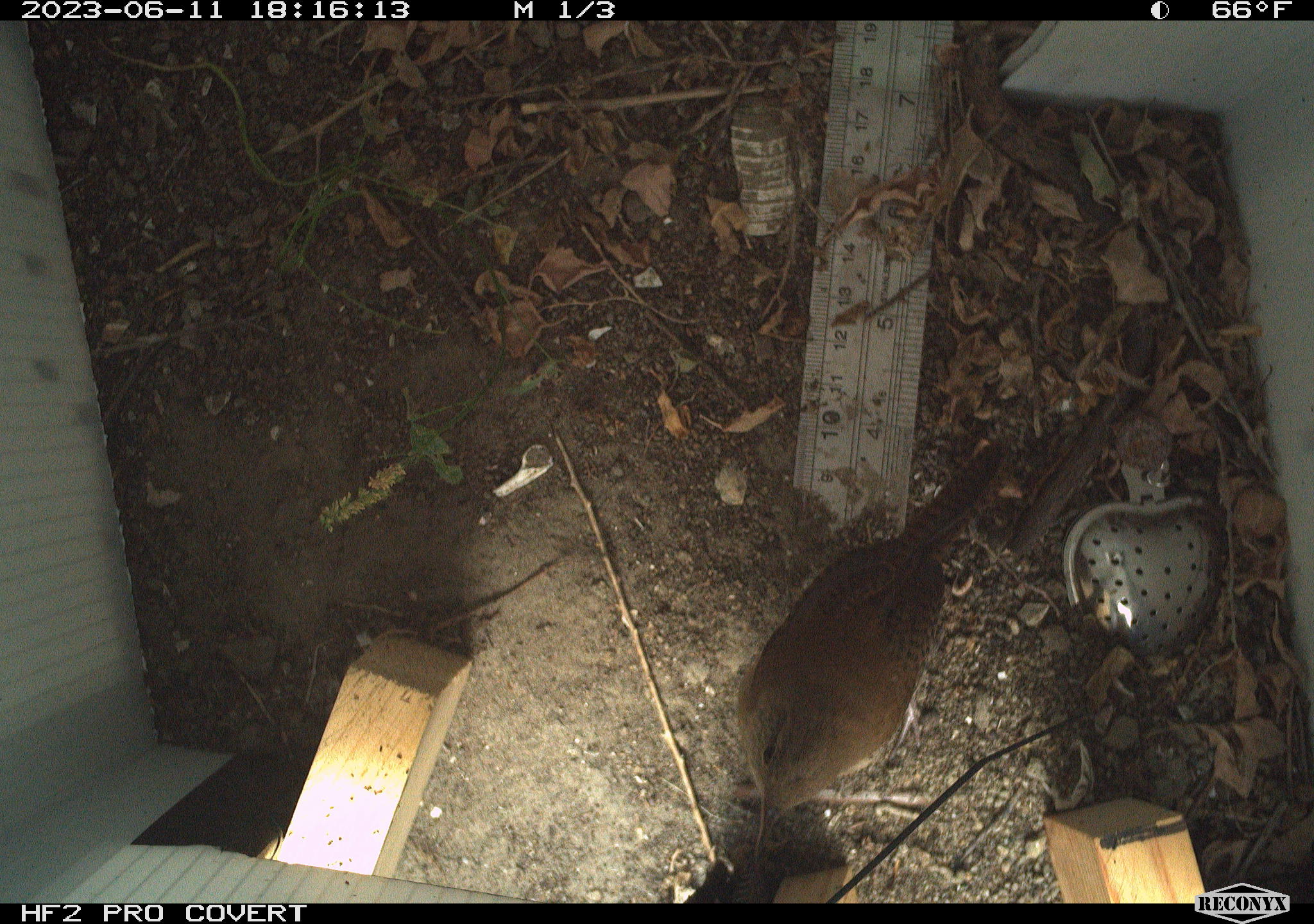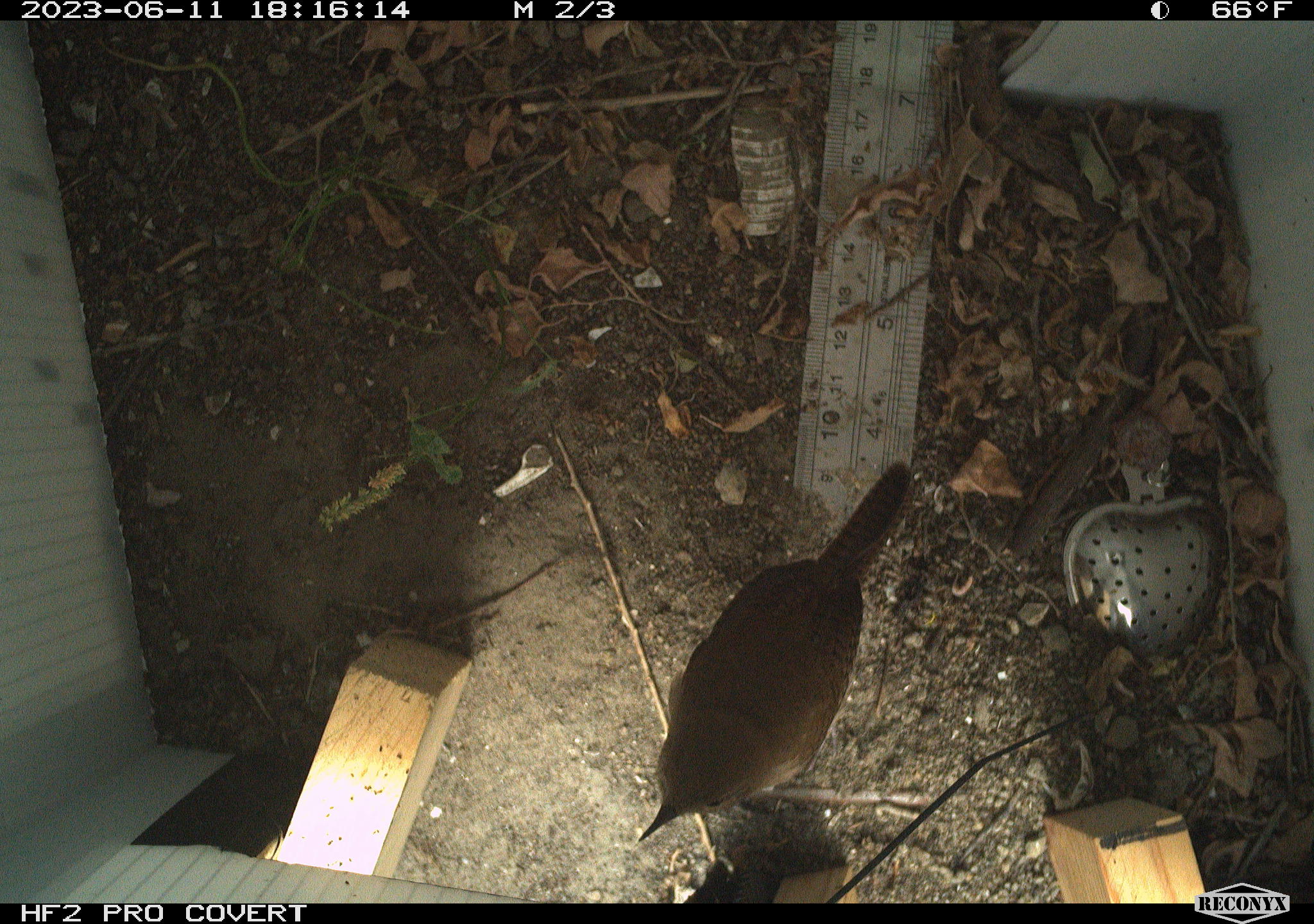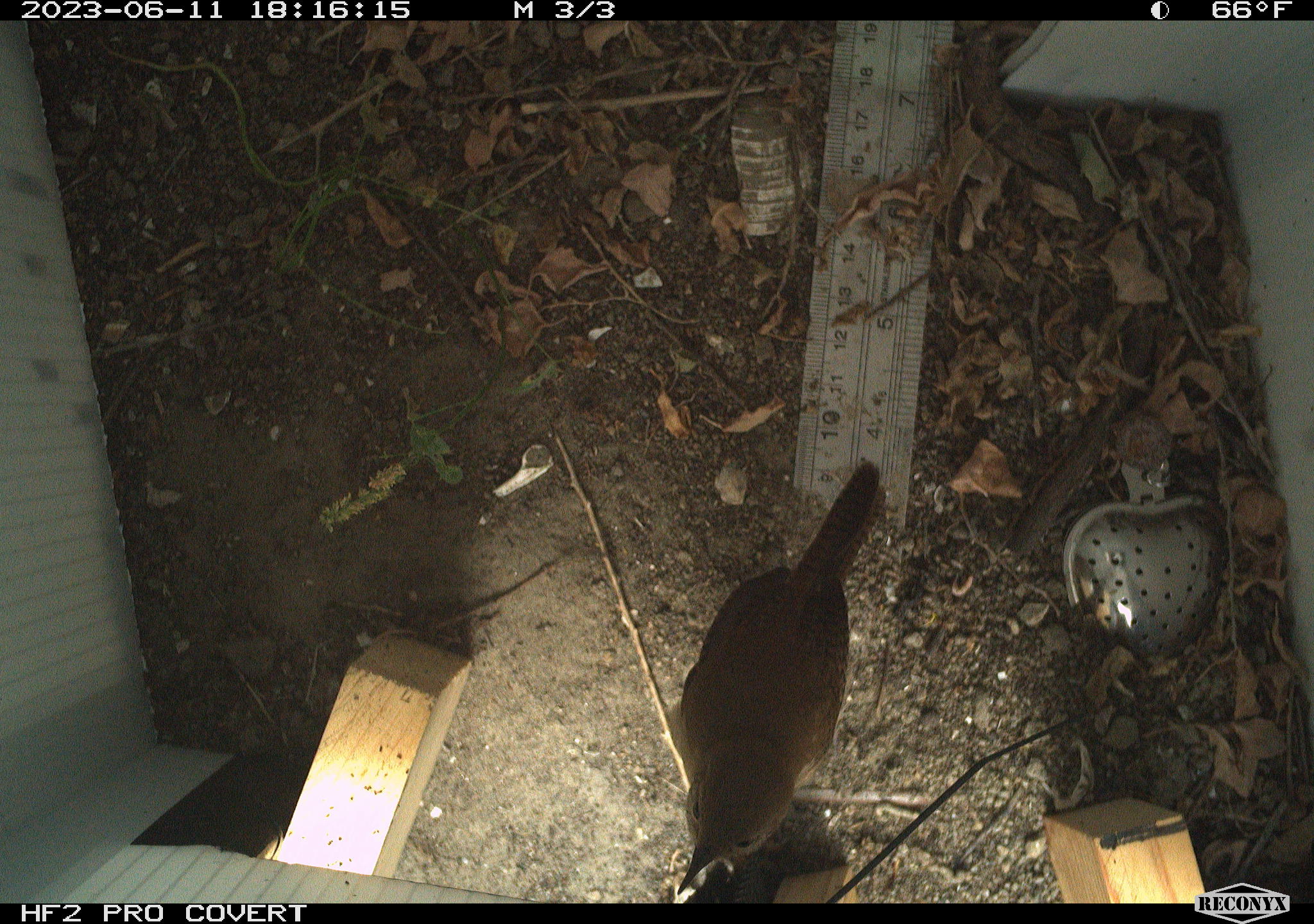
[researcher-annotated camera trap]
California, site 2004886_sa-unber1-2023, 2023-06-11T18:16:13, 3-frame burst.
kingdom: Animalia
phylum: Chordata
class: Aves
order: Passeriformes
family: Troglodytidae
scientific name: Troglodytidae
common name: wren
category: troglodytidae family